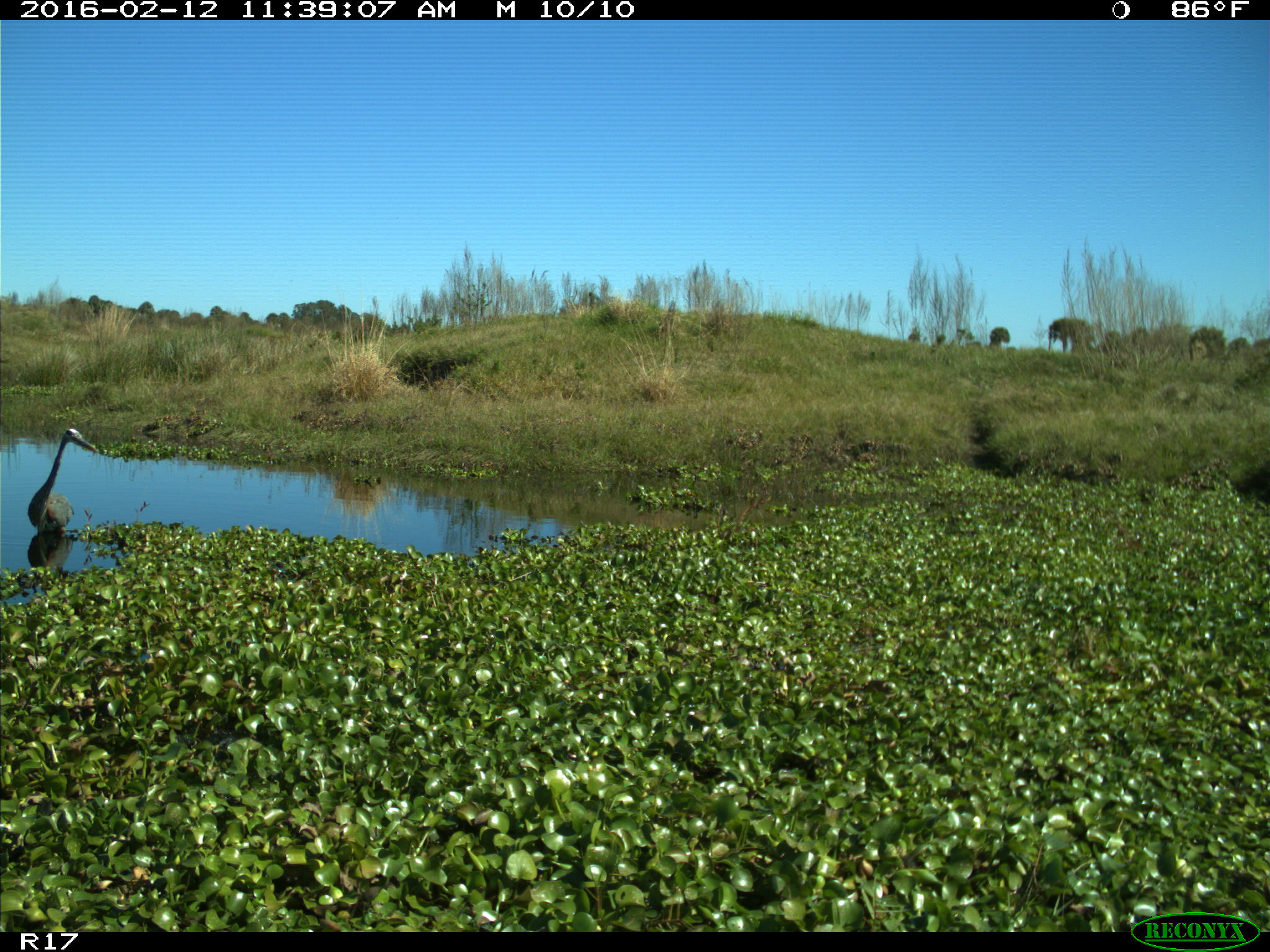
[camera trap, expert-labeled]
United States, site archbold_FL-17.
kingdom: Animalia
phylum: Chordata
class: Aves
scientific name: Aves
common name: birds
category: unidentified bird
Unidentified bird (birds) (Aves).